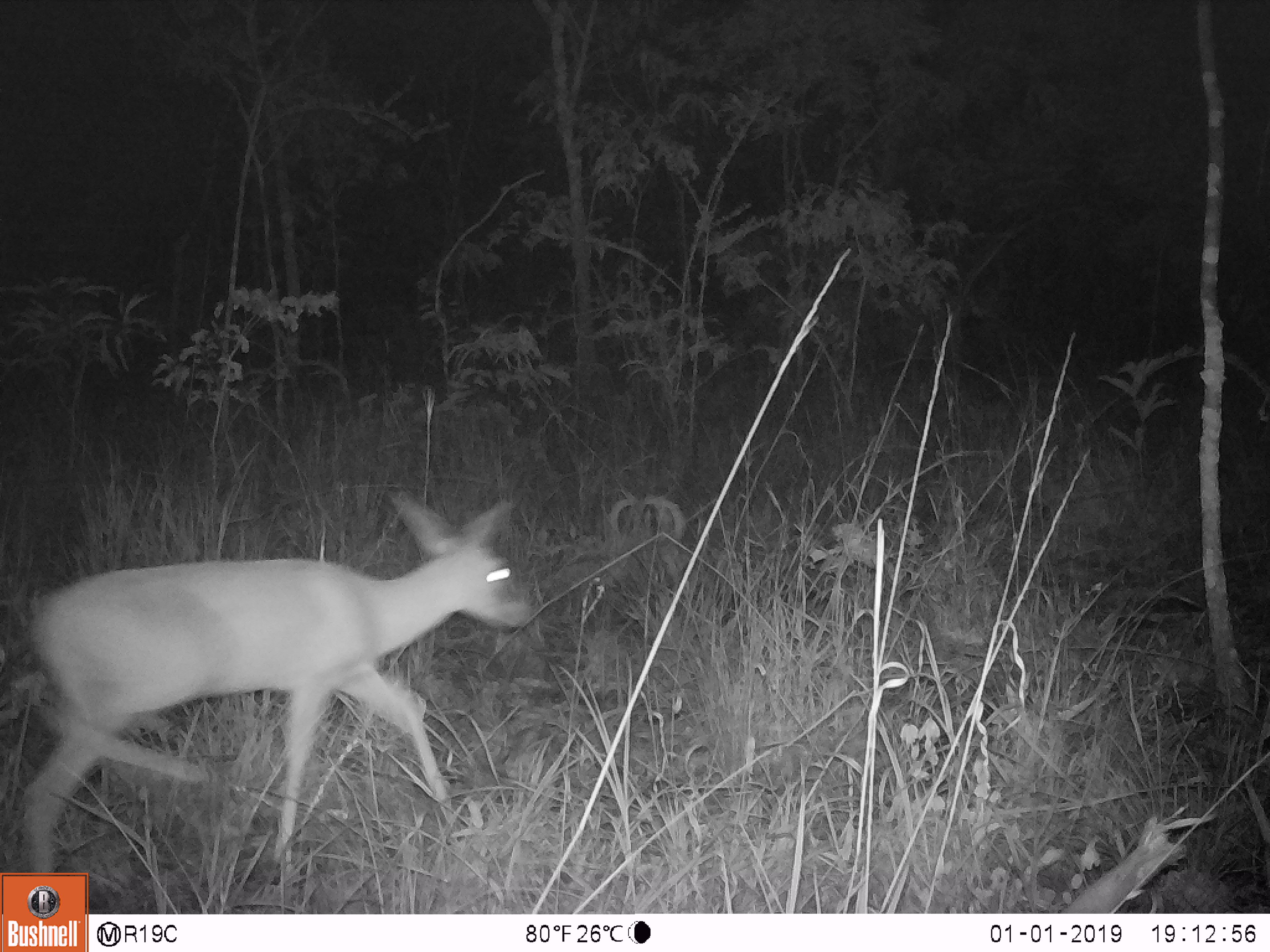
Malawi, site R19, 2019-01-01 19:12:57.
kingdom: Animalia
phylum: Chordata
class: Mammalia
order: Artiodactyla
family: Bovidae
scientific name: Antilopinae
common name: small antelope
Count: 1.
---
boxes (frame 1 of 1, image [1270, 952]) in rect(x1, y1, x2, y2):
small antelope: rect(13, 489, 548, 873)